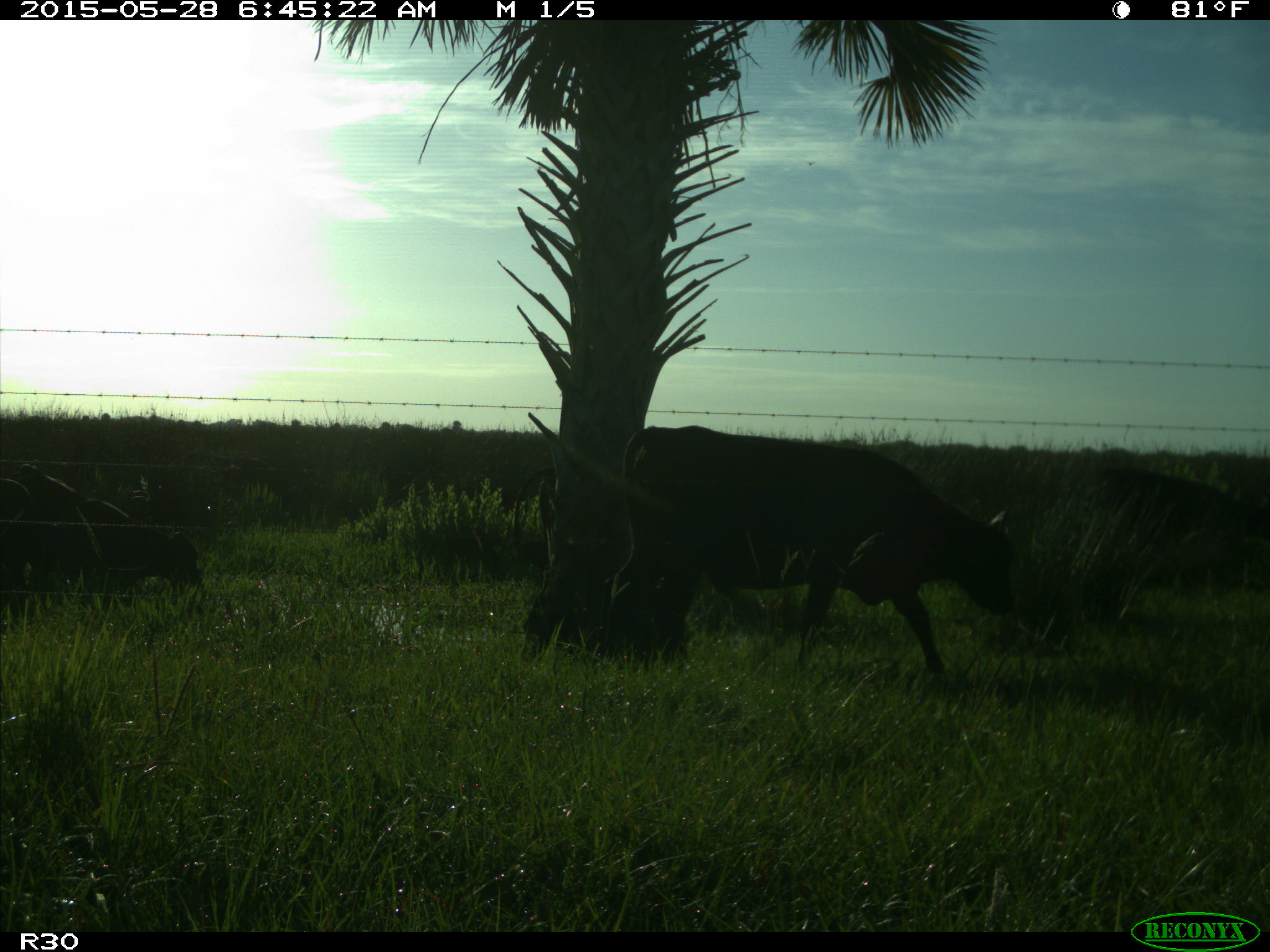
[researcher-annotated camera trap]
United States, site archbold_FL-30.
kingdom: Animalia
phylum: Chordata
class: Mammalia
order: Artiodactyla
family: Bovidae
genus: Bos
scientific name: Bos taurus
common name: domestic cow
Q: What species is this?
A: Bos taurus (domestic cow).